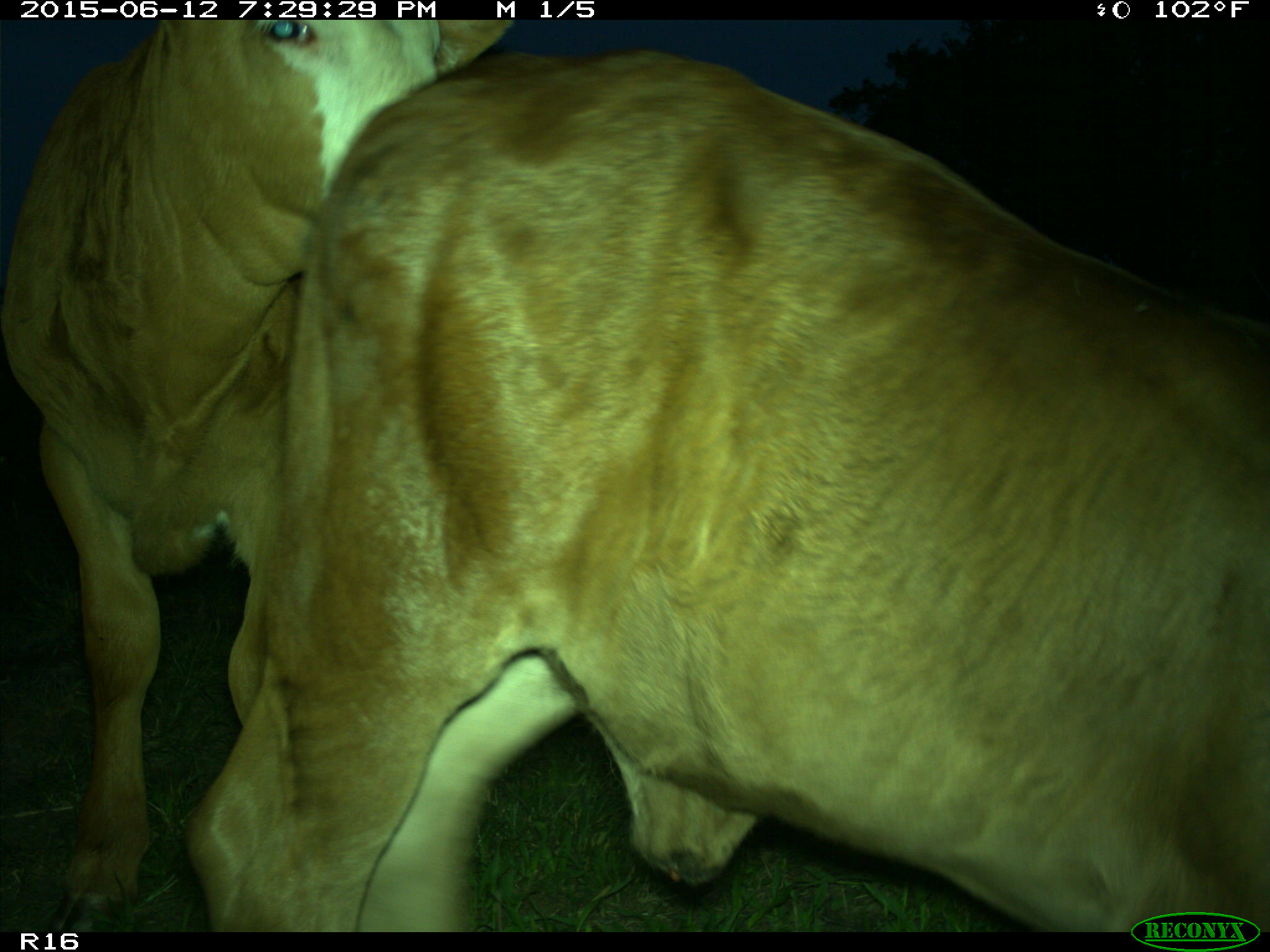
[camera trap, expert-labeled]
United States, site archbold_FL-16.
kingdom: Animalia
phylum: Chordata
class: Mammalia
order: Artiodactyla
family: Bovidae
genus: Bos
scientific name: Bos taurus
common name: domestic cow